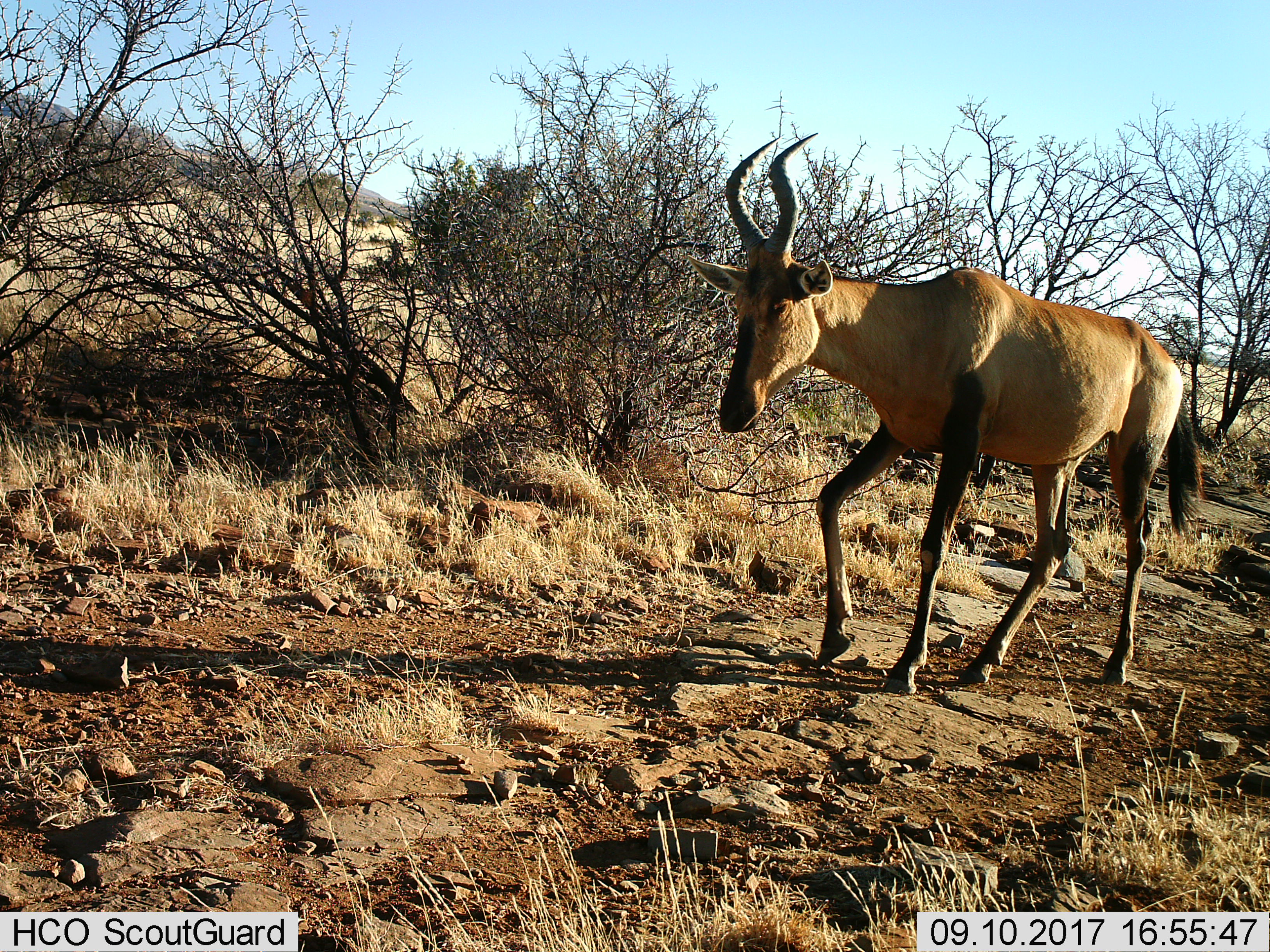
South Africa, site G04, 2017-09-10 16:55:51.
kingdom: Animalia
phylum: Chordata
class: Mammalia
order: Artiodactyla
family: Bovidae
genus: Alcelaphus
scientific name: Alcelaphus buselaphus caama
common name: red hartebeest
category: hartebeestred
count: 1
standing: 0%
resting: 0%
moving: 100%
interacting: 0%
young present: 0%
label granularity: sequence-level